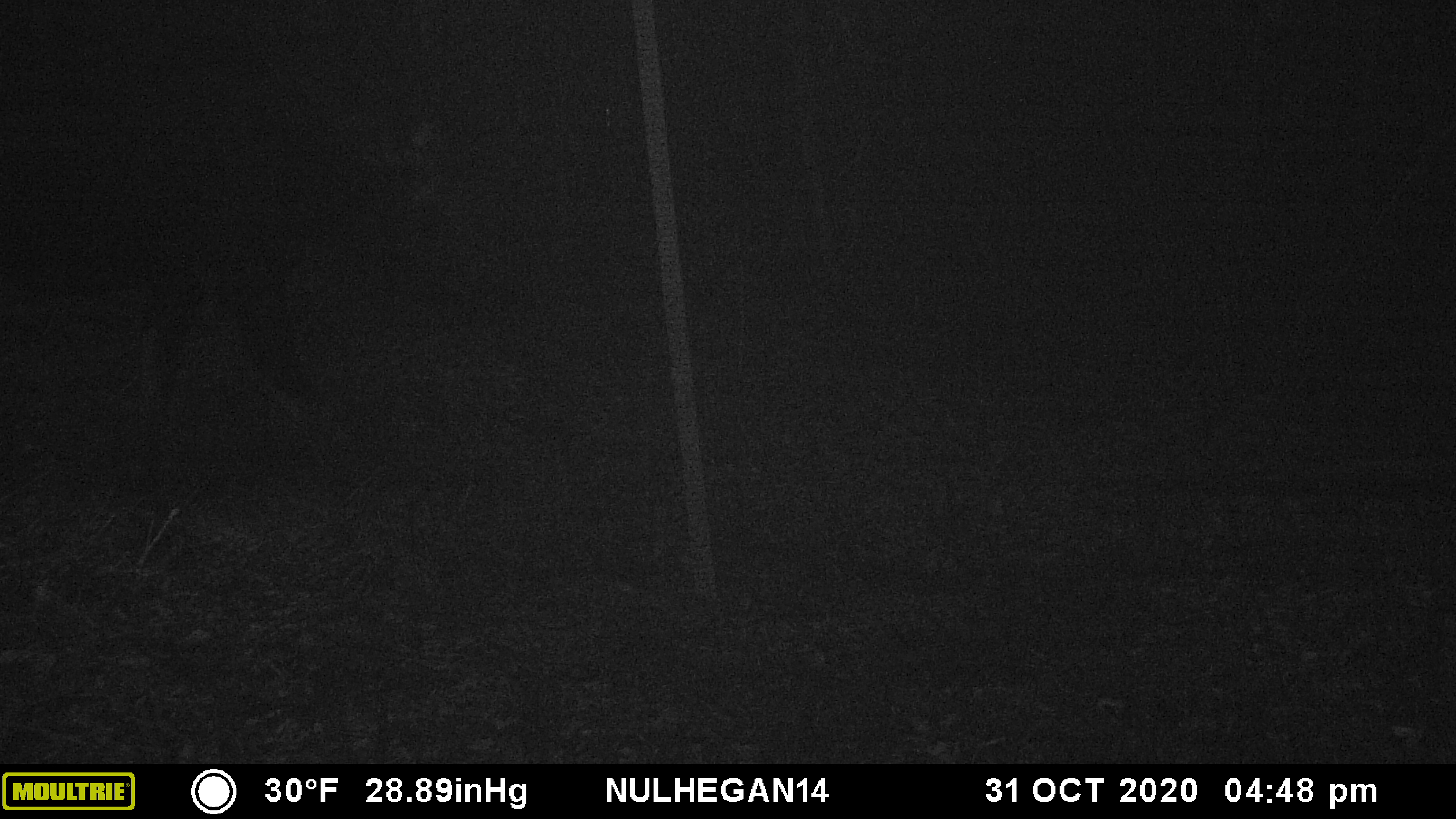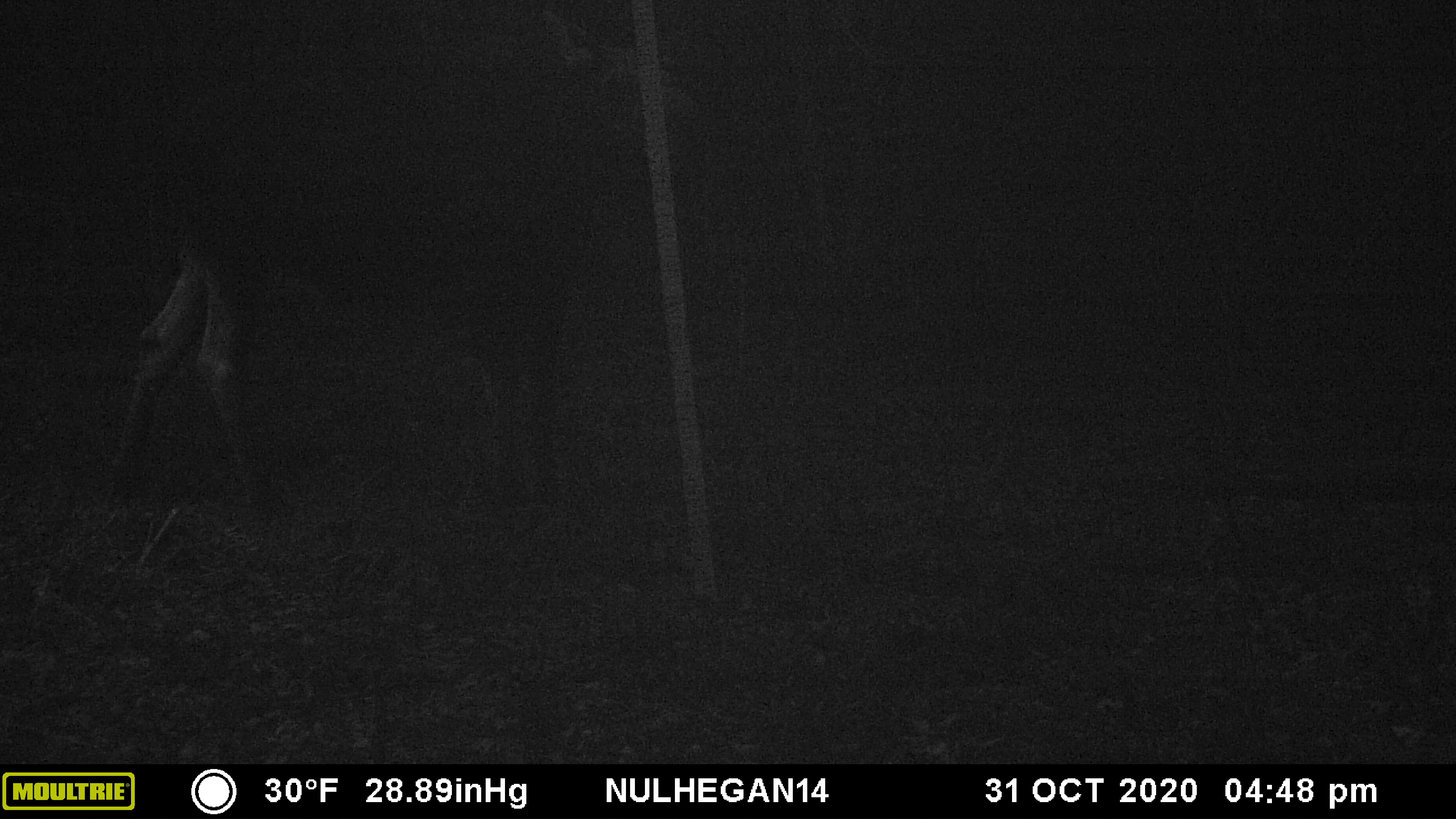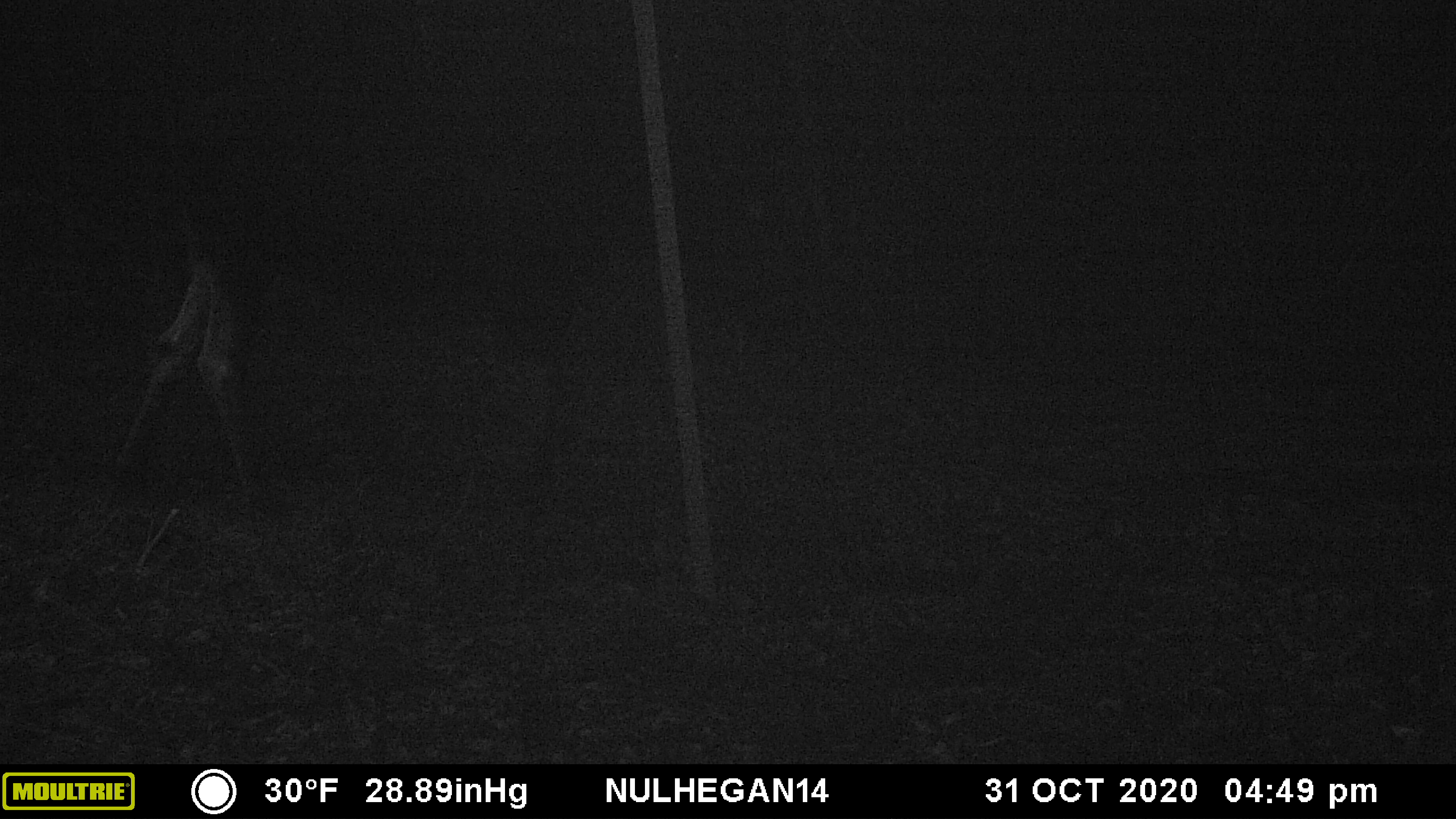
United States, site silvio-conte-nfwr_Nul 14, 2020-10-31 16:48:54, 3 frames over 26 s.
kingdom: Animalia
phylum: Chordata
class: Mammalia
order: Artiodactyla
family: Cervidae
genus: Alces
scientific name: Alces alces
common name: moose